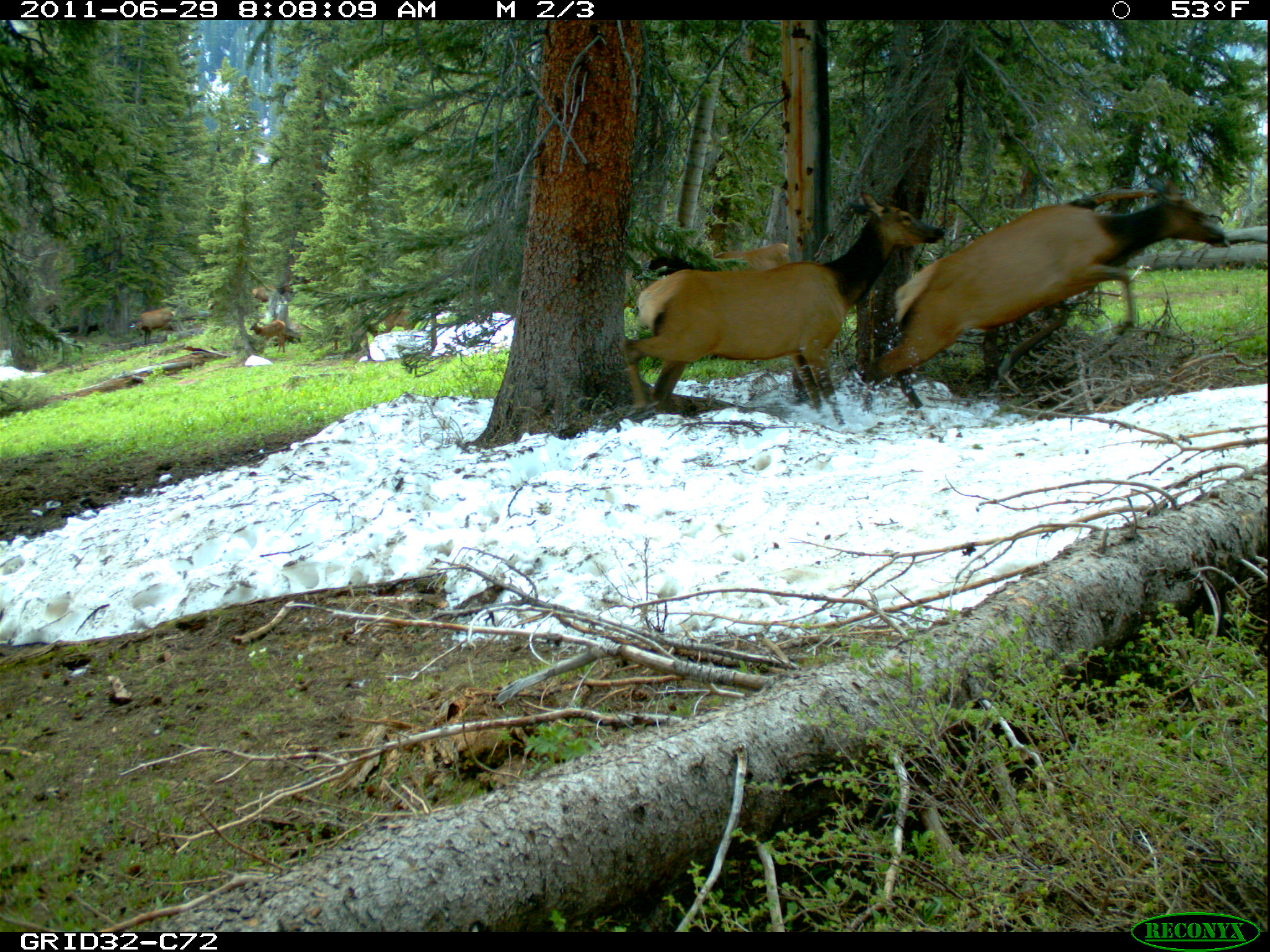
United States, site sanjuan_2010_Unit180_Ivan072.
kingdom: Animalia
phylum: Chordata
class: Mammalia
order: Artiodactyla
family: Cervidae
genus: Cervus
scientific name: Cervus elaphus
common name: red deer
Cervus elaphus (red deer).